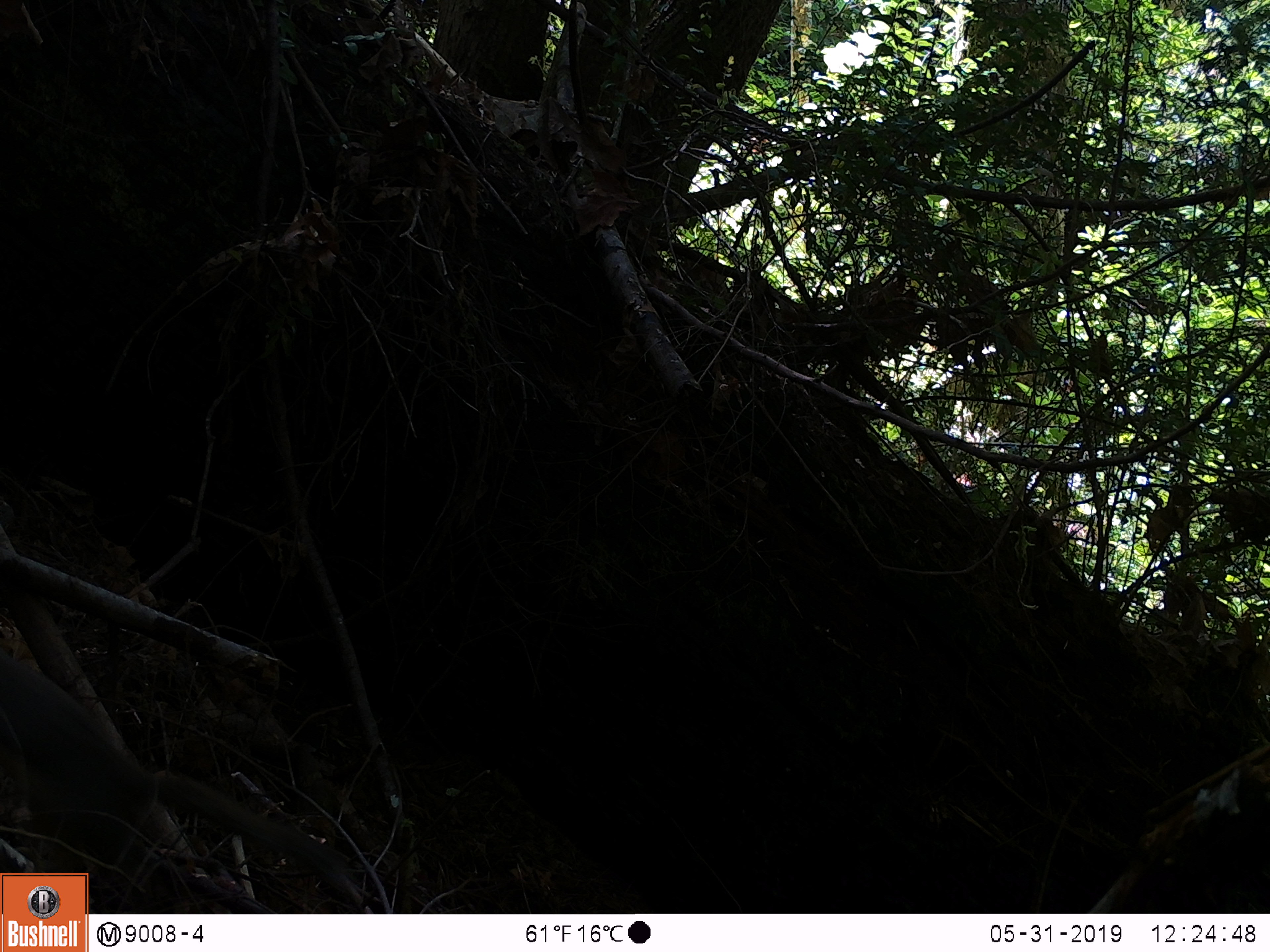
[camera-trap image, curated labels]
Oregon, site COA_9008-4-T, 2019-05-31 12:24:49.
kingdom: Animalia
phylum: Chordata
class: Mammalia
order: Carnivora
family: Mustelidae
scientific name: Mustelidae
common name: weasel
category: weasel family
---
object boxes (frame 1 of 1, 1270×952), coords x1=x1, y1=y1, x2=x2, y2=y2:
weasel family: x1=2, y1=647, x2=344, y2=868